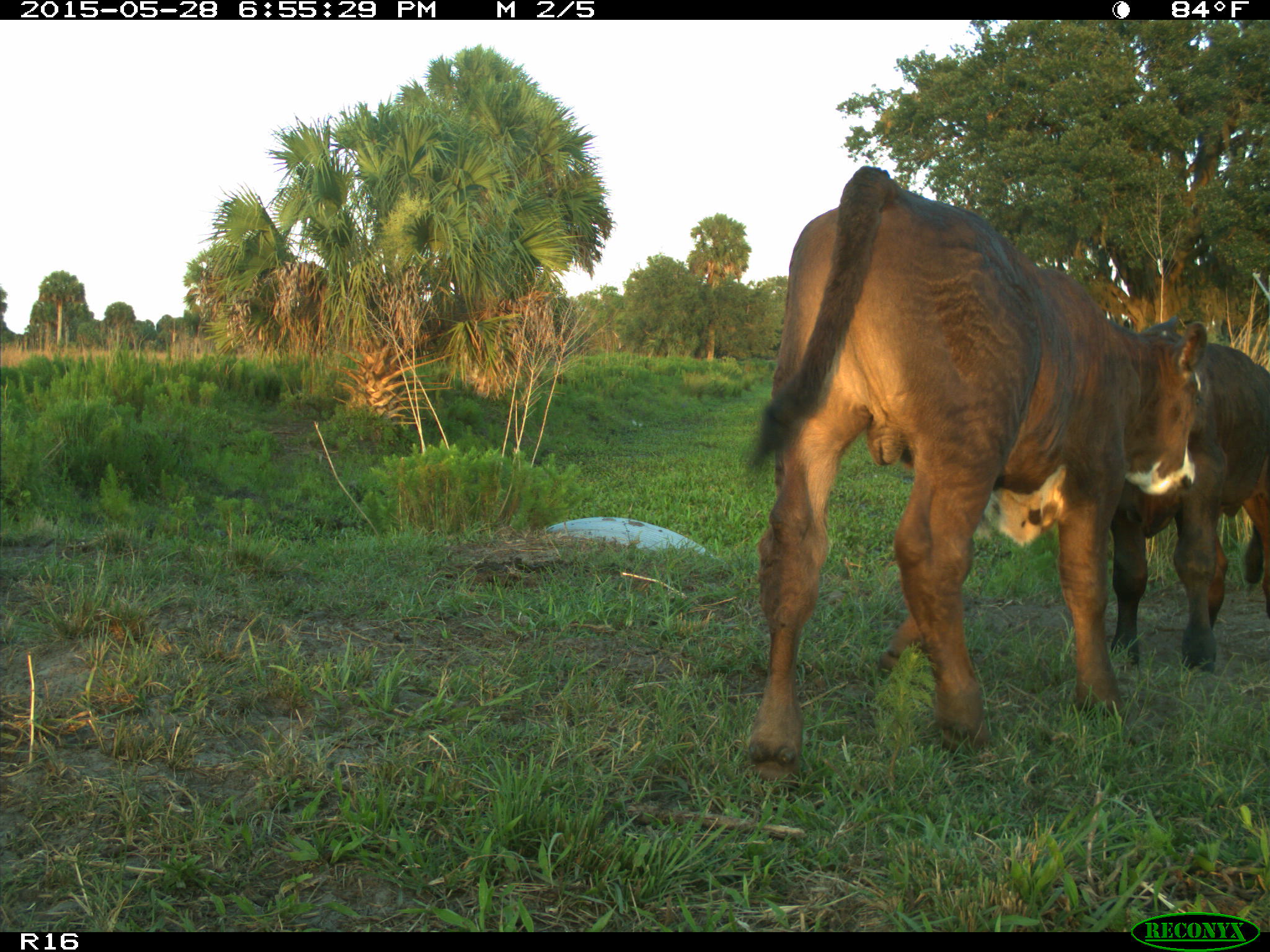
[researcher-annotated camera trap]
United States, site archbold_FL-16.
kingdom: Animalia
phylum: Chordata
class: Mammalia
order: Artiodactyla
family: Bovidae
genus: Bos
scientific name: Bos taurus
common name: domestic cow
Bos taurus (domestic cow).